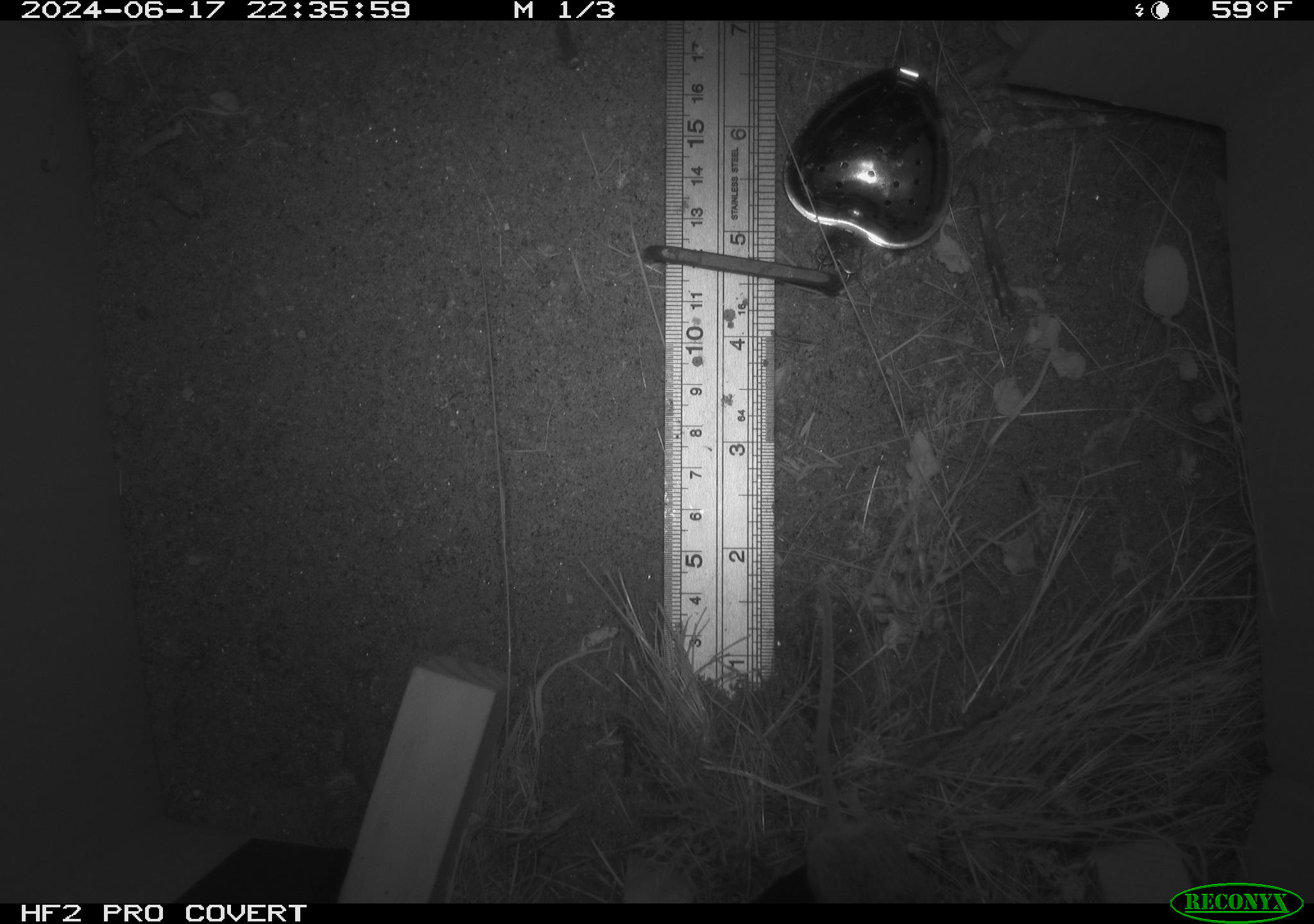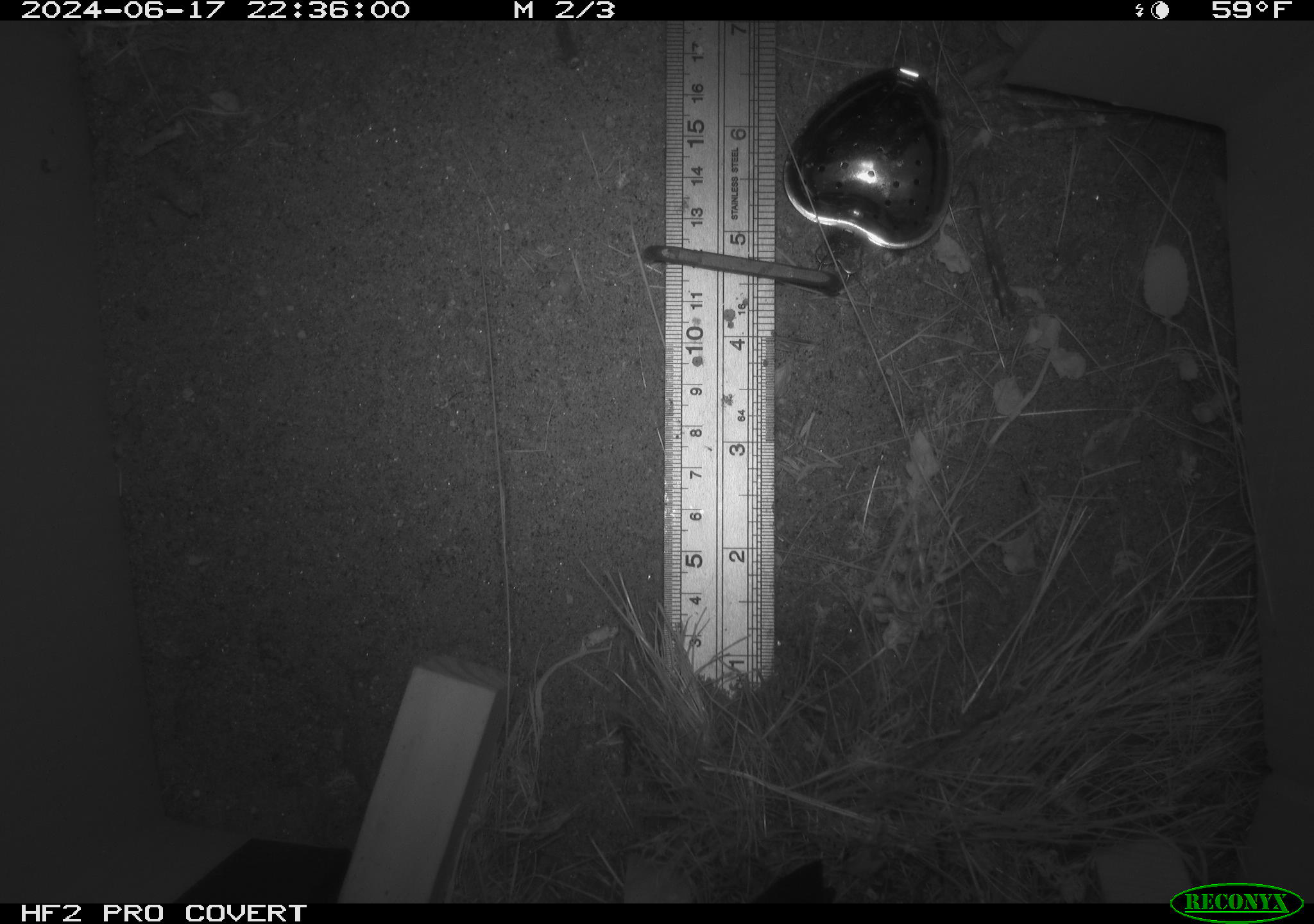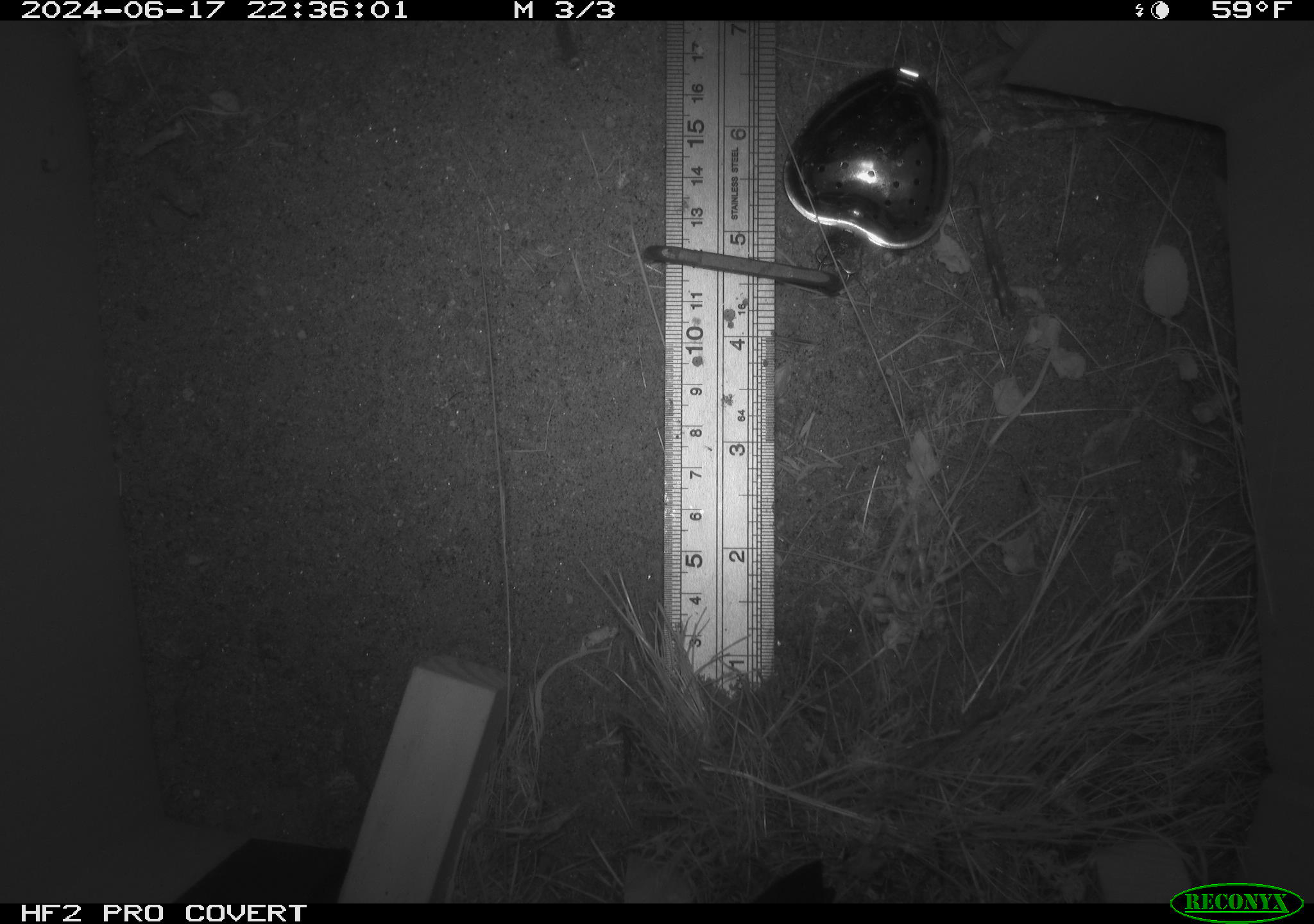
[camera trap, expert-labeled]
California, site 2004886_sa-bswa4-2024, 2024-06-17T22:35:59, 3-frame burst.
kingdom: Animalia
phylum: Chordata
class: Mammalia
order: Rodentia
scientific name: Rodentia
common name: rodent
Rodent (Rodentia).